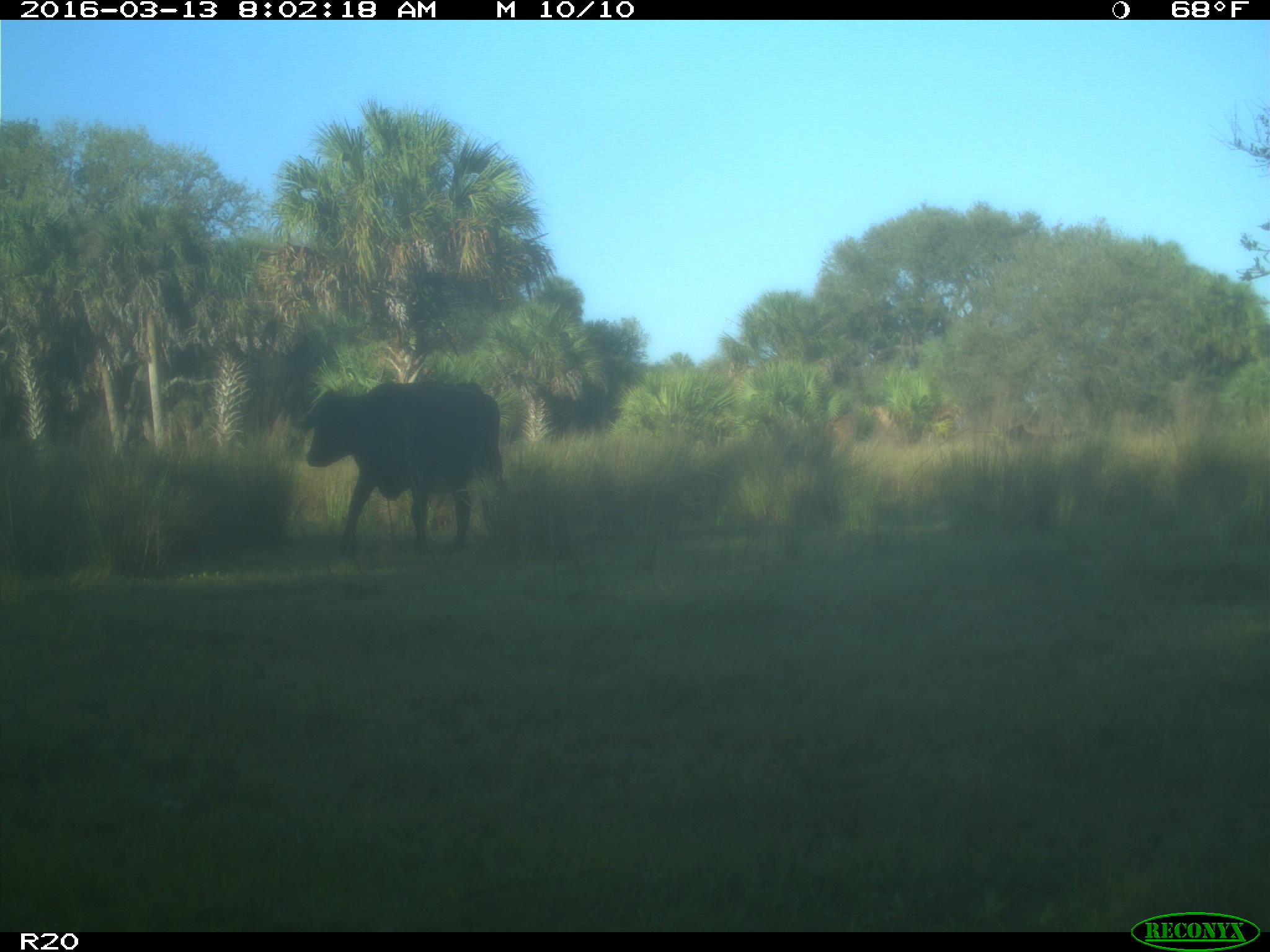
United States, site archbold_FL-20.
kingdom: Animalia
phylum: Chordata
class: Mammalia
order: Artiodactyla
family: Bovidae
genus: Bos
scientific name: Bos taurus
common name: domestic cow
Bos taurus (domestic cow).